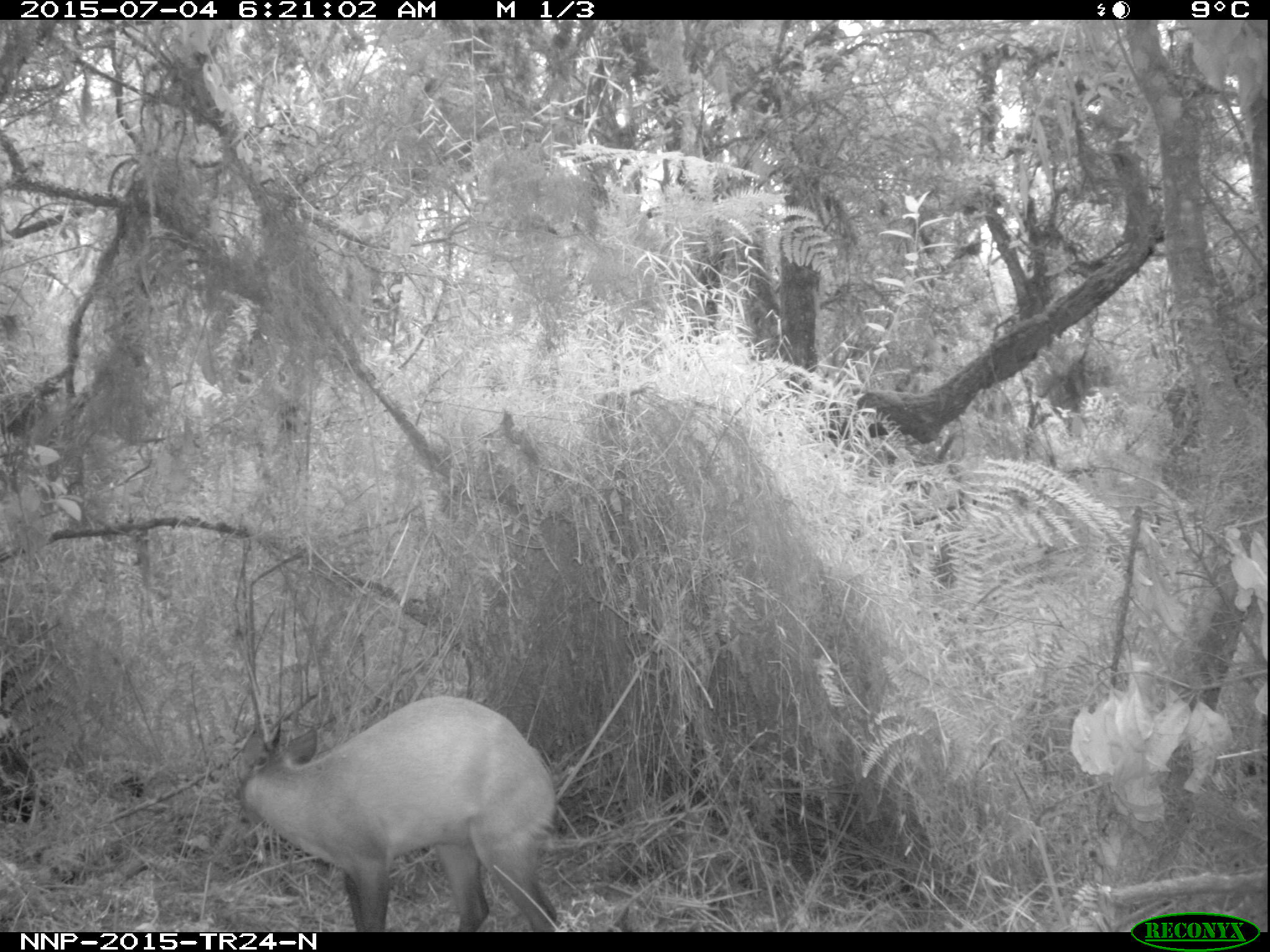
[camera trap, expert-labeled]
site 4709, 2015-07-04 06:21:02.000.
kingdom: Animalia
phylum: Chordata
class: Mammalia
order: Artiodactyla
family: Bovidae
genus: Cephalophus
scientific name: Cephalophus nigrifrons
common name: black-fronted duiker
Cephalophus nigrifrons (black-fronted duiker), count 1.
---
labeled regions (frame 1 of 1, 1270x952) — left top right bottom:
cephalophus nigrifrons: 233 693 558 933